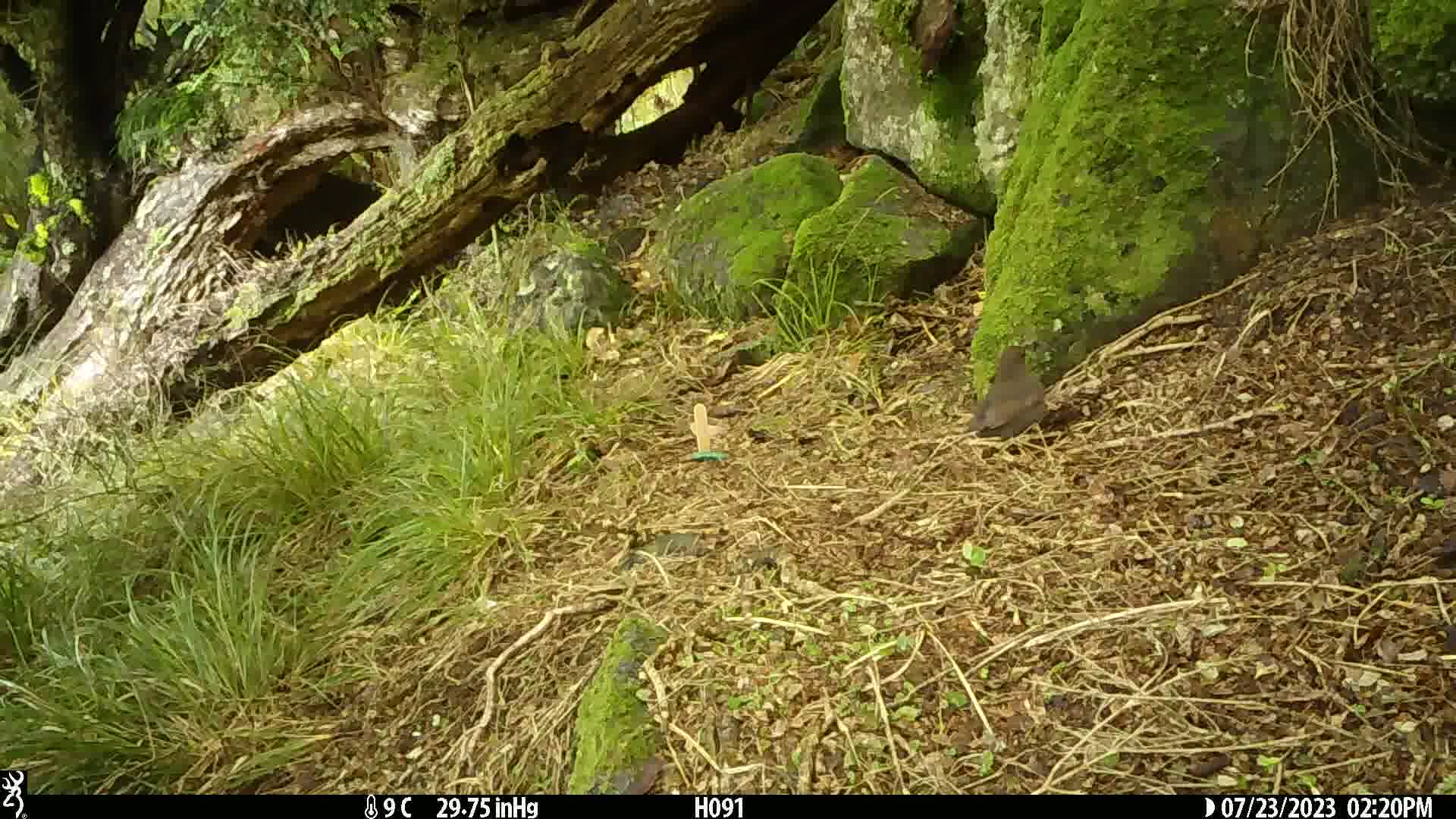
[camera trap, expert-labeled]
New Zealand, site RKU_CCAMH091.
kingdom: Animalia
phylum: Chordata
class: Aves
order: Passeriformes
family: Turdidae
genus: Turdus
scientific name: Turdus merula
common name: eurasian blackbird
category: blackbird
Blackbird (eurasian blackbird) (Turdus merula).